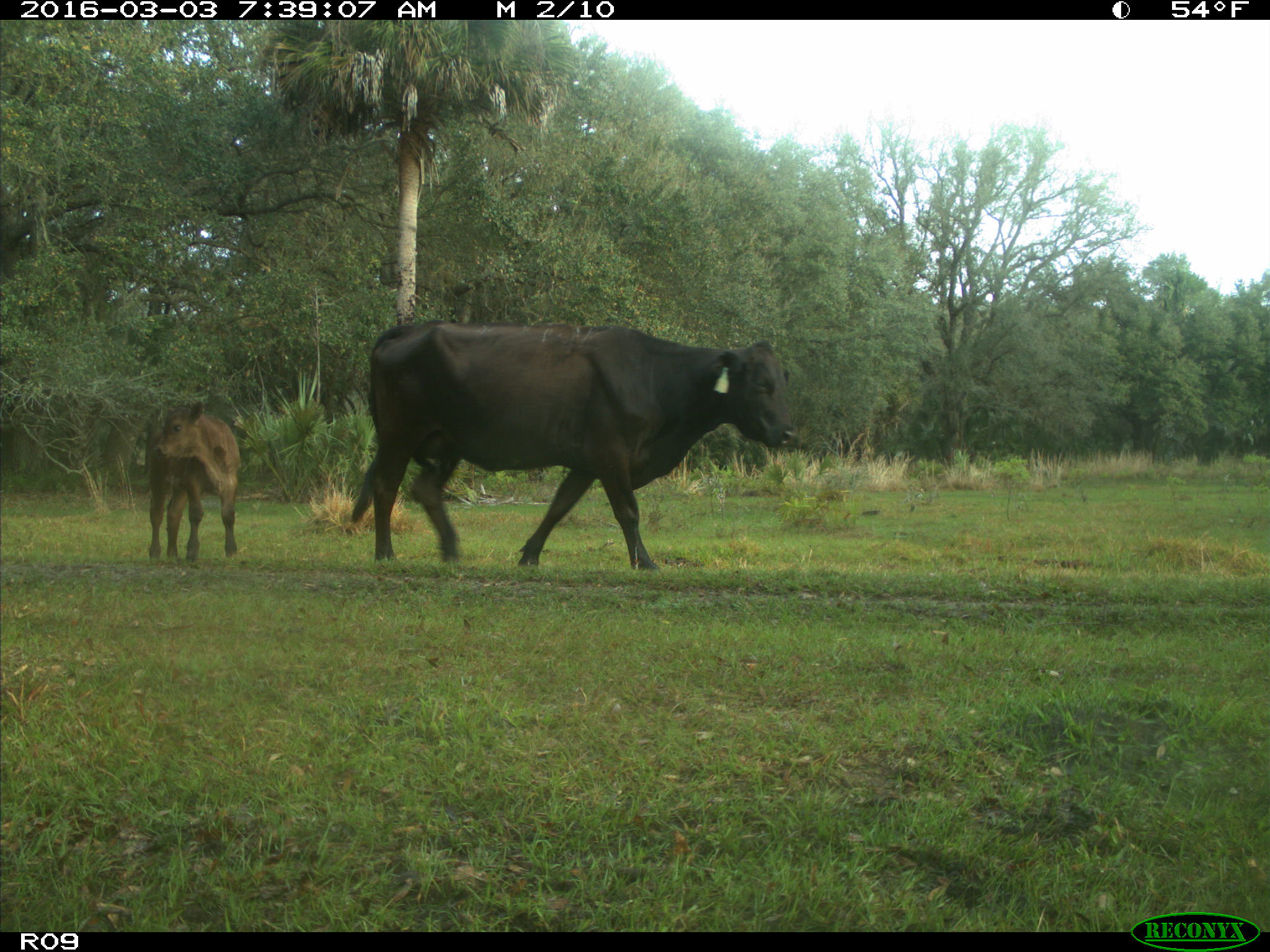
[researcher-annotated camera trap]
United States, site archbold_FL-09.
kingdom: Animalia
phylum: Chordata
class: Mammalia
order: Artiodactyla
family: Bovidae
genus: Bos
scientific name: Bos taurus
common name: domestic cow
Bos taurus (domestic cow).